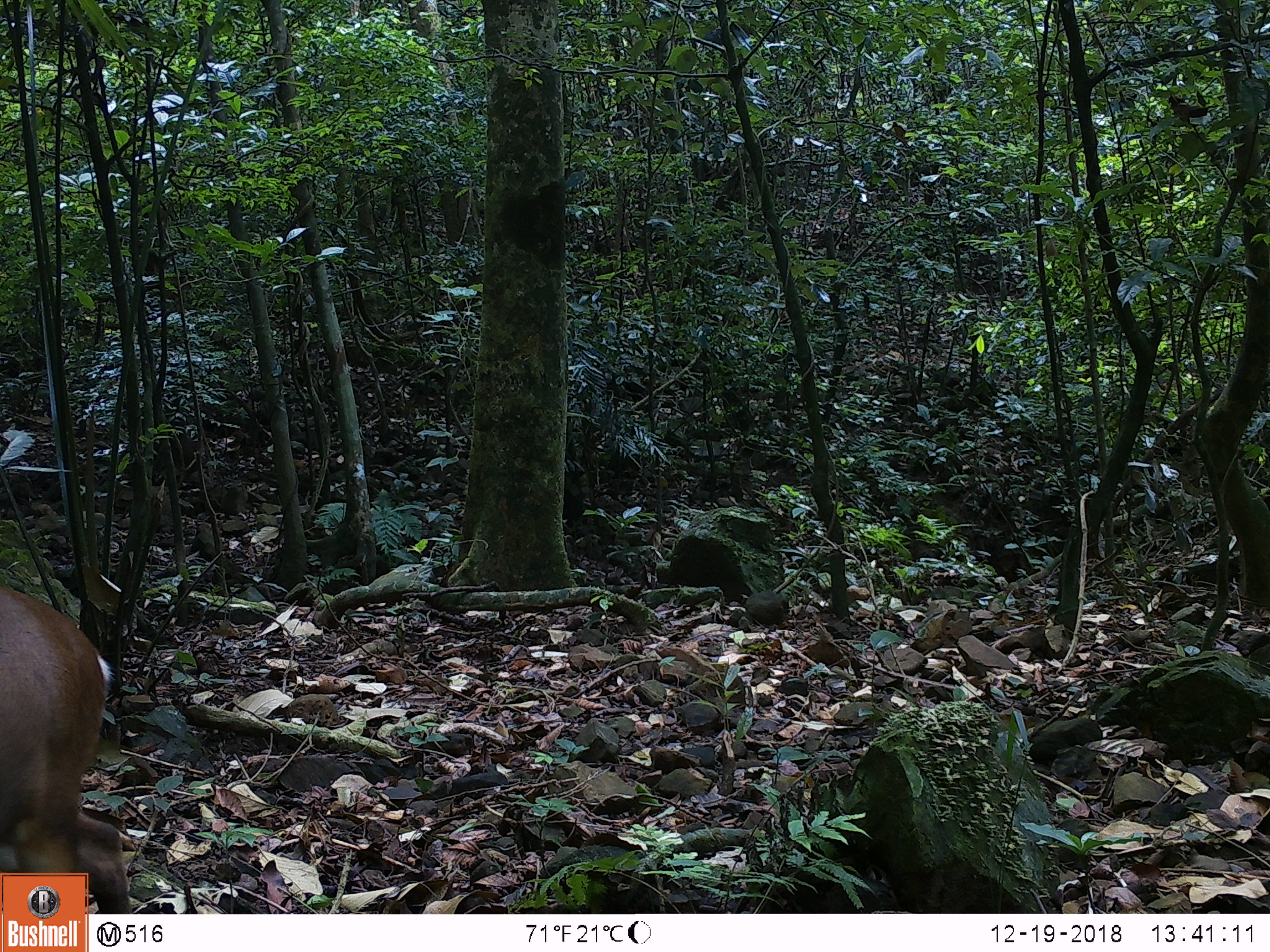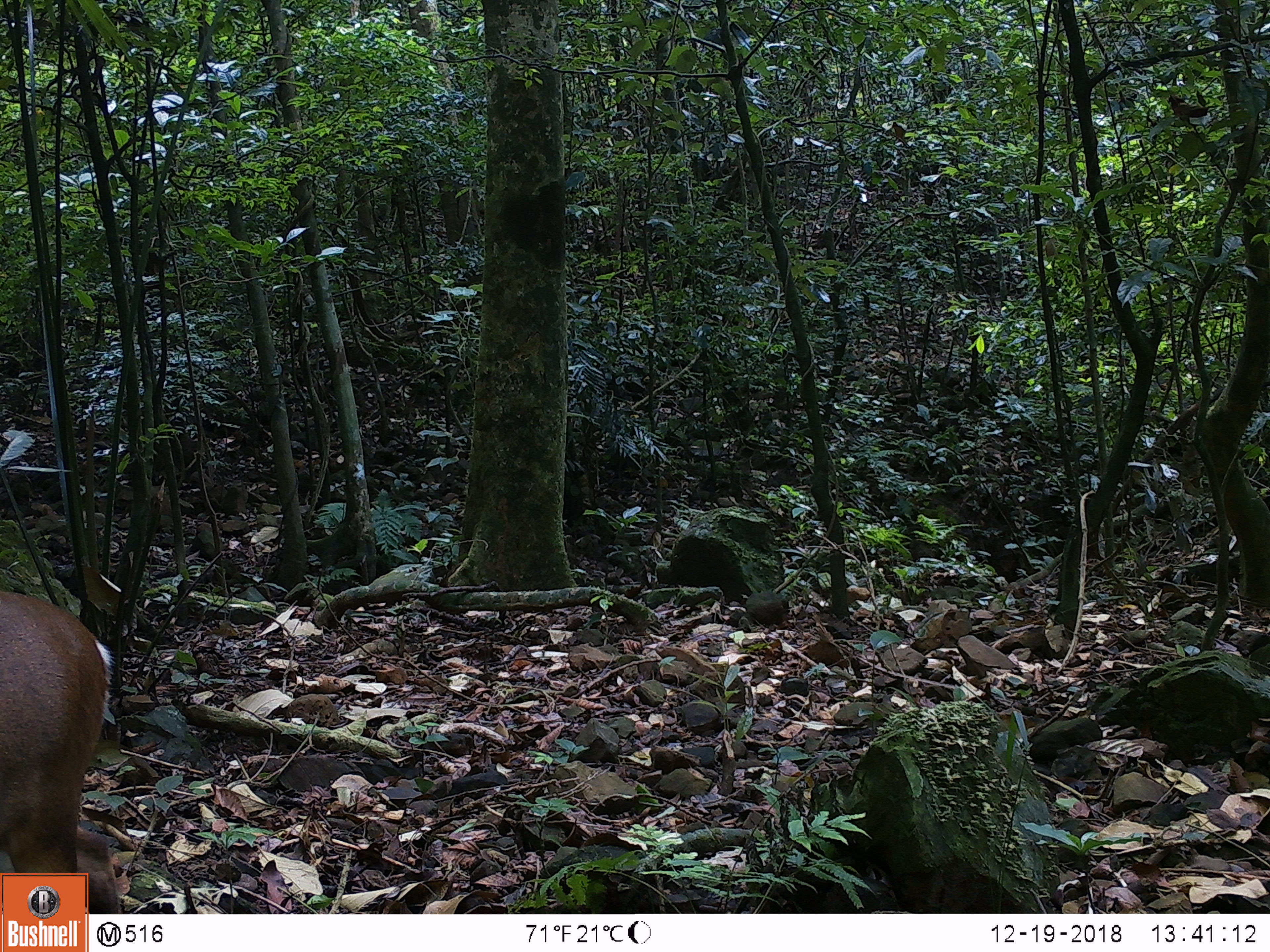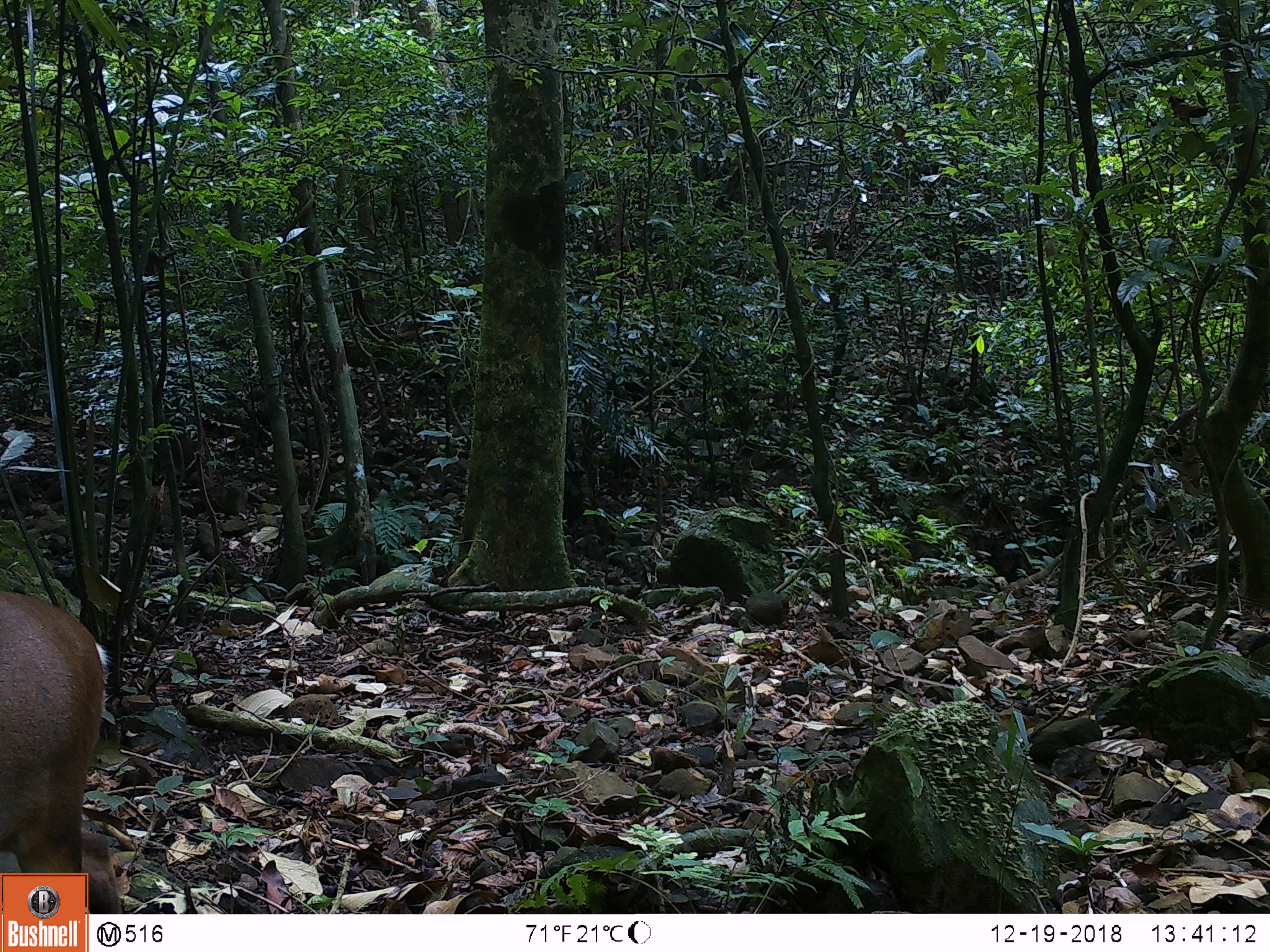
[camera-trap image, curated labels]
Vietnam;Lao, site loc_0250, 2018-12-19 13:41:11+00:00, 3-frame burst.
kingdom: Animalia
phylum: Chordata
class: Mammalia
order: Artiodactyla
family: Cervidae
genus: Muntiacus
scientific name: Muntiacus vuquangensis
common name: large-antlered muntjac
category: large antlered muntjac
Large antlered muntjac (large-antlered muntjac) (Muntiacus vuquangensis). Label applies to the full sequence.